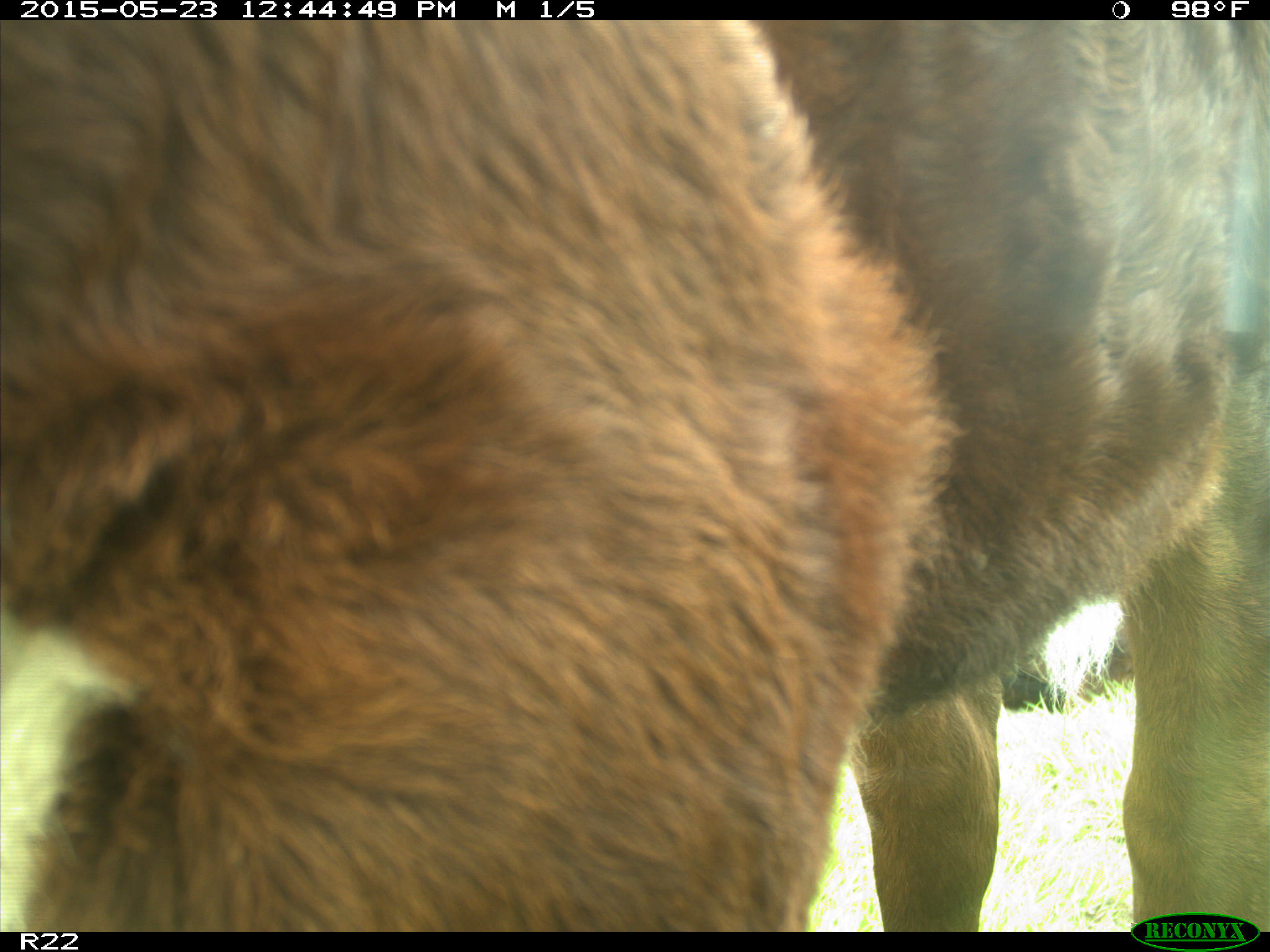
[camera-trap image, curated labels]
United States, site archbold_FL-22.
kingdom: Animalia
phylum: Chordata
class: Mammalia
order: Artiodactyla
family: Bovidae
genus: Bos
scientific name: Bos taurus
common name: domestic cow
Bos taurus (domestic cow).